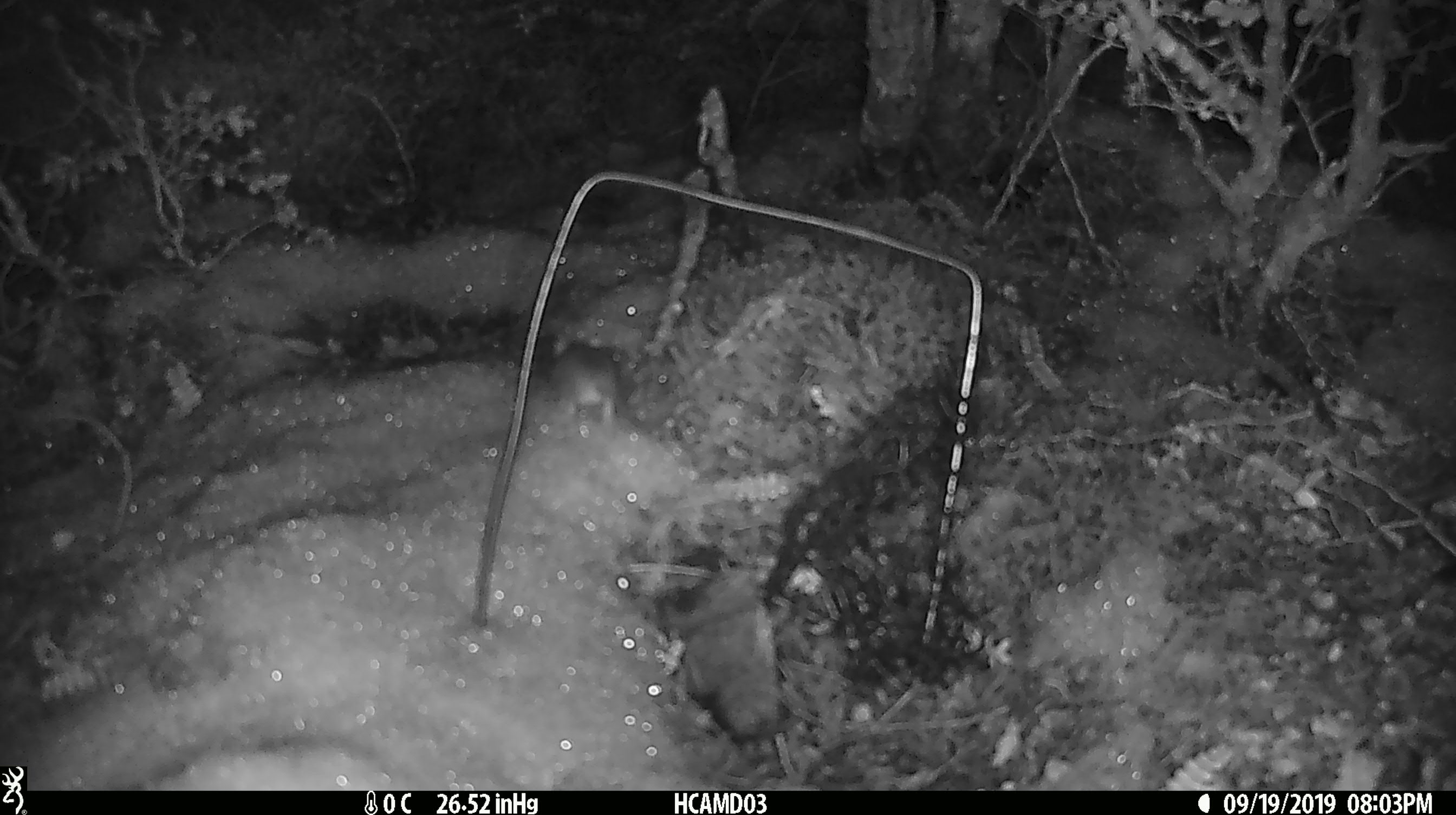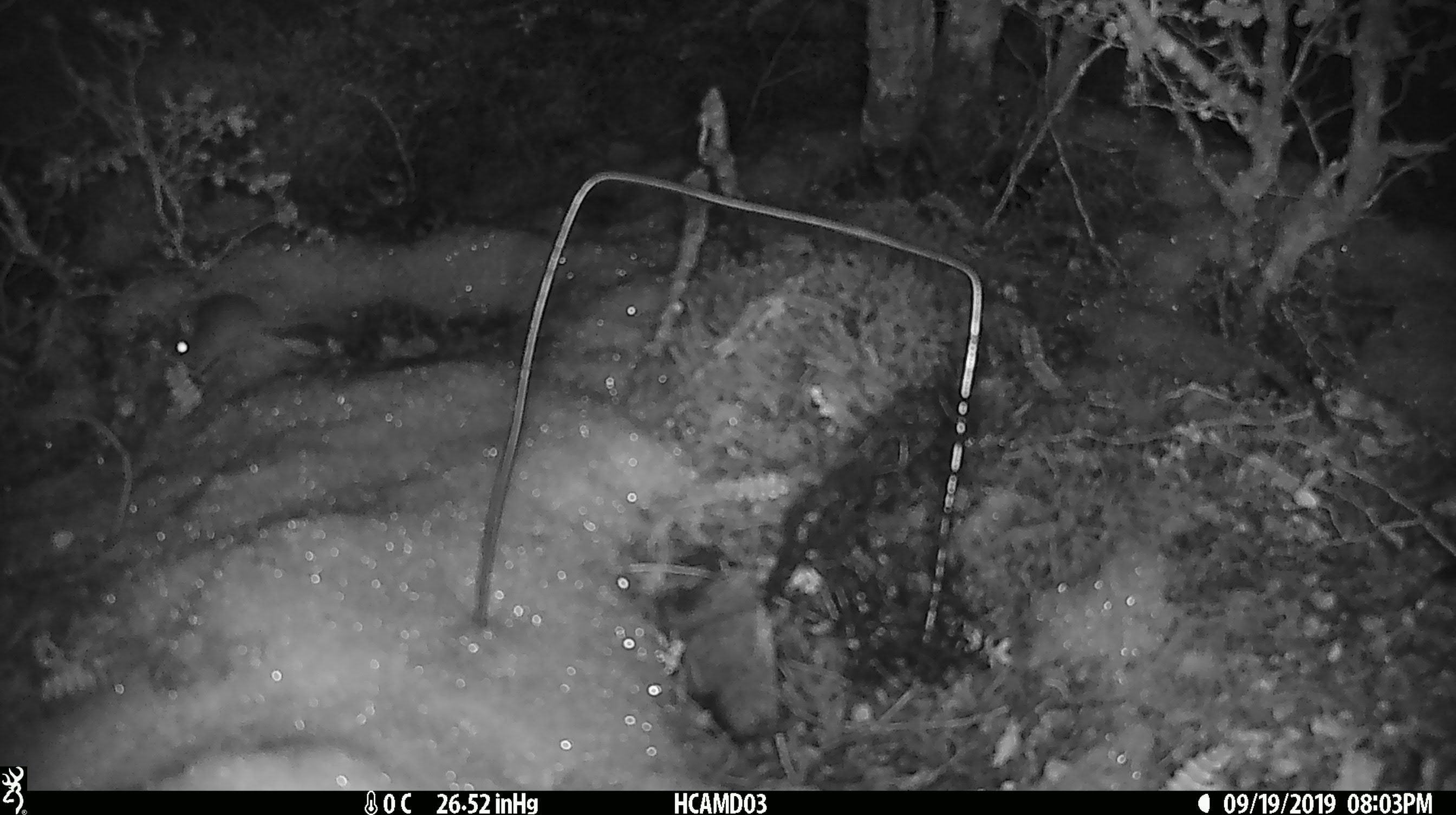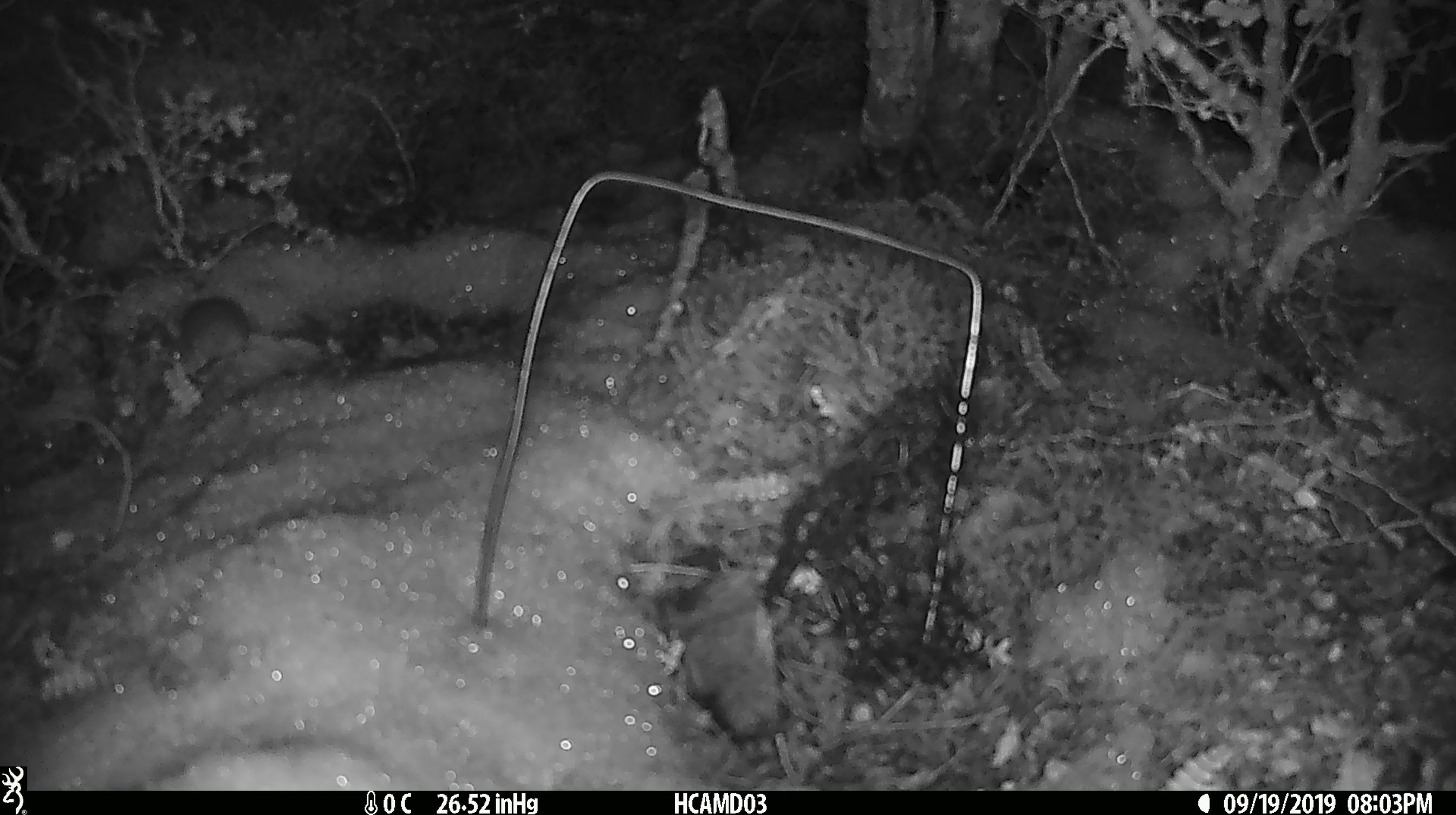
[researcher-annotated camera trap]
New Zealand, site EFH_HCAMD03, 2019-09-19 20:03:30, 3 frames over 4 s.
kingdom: Animalia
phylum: Chordata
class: Mammalia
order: Rodentia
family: Muridae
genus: Mus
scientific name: Mus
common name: mouse